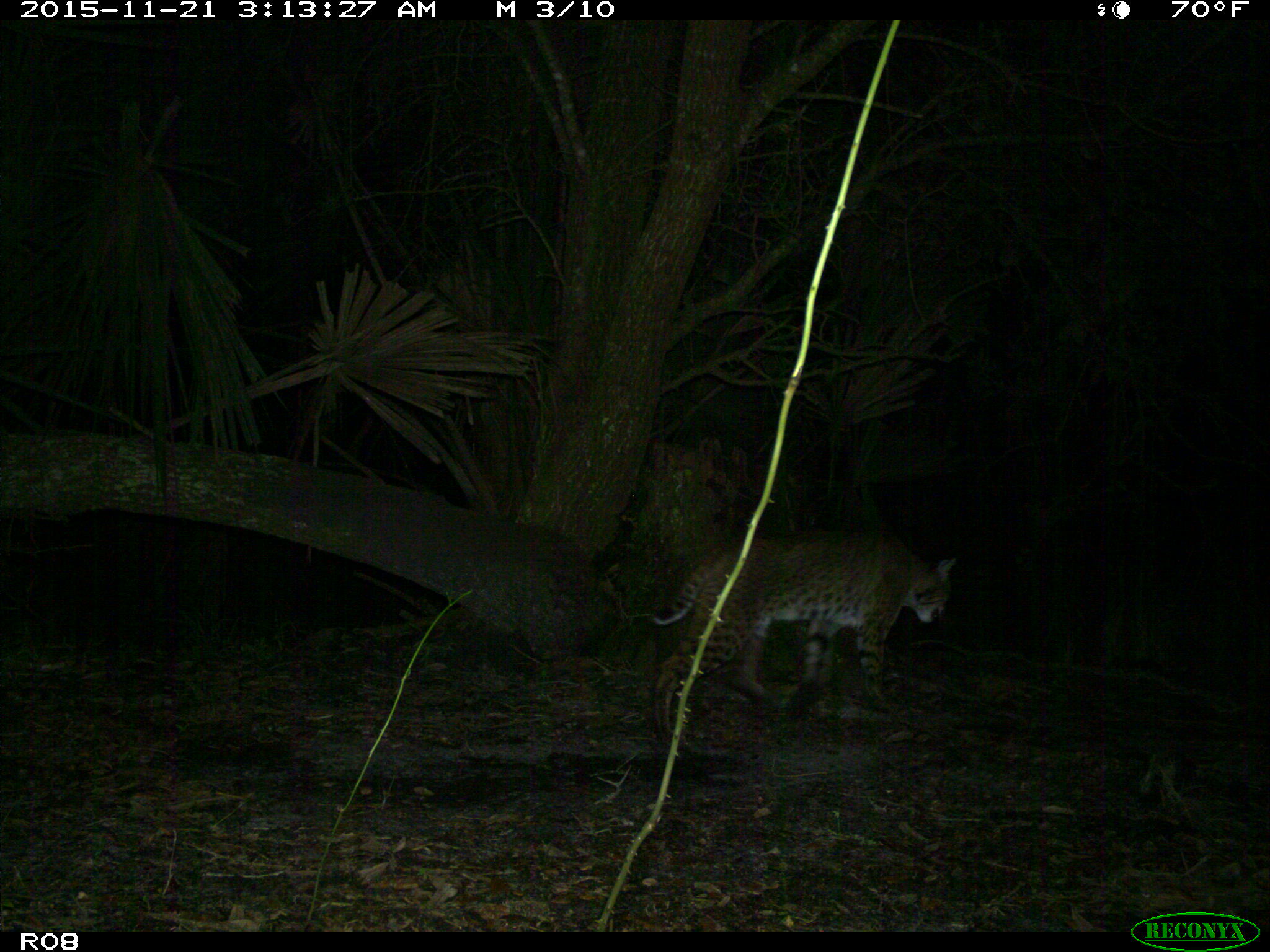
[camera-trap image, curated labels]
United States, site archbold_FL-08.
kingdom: Animalia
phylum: Chordata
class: Mammalia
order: Carnivora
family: Felidae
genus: Lynx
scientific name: Lynx rufus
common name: bobcat